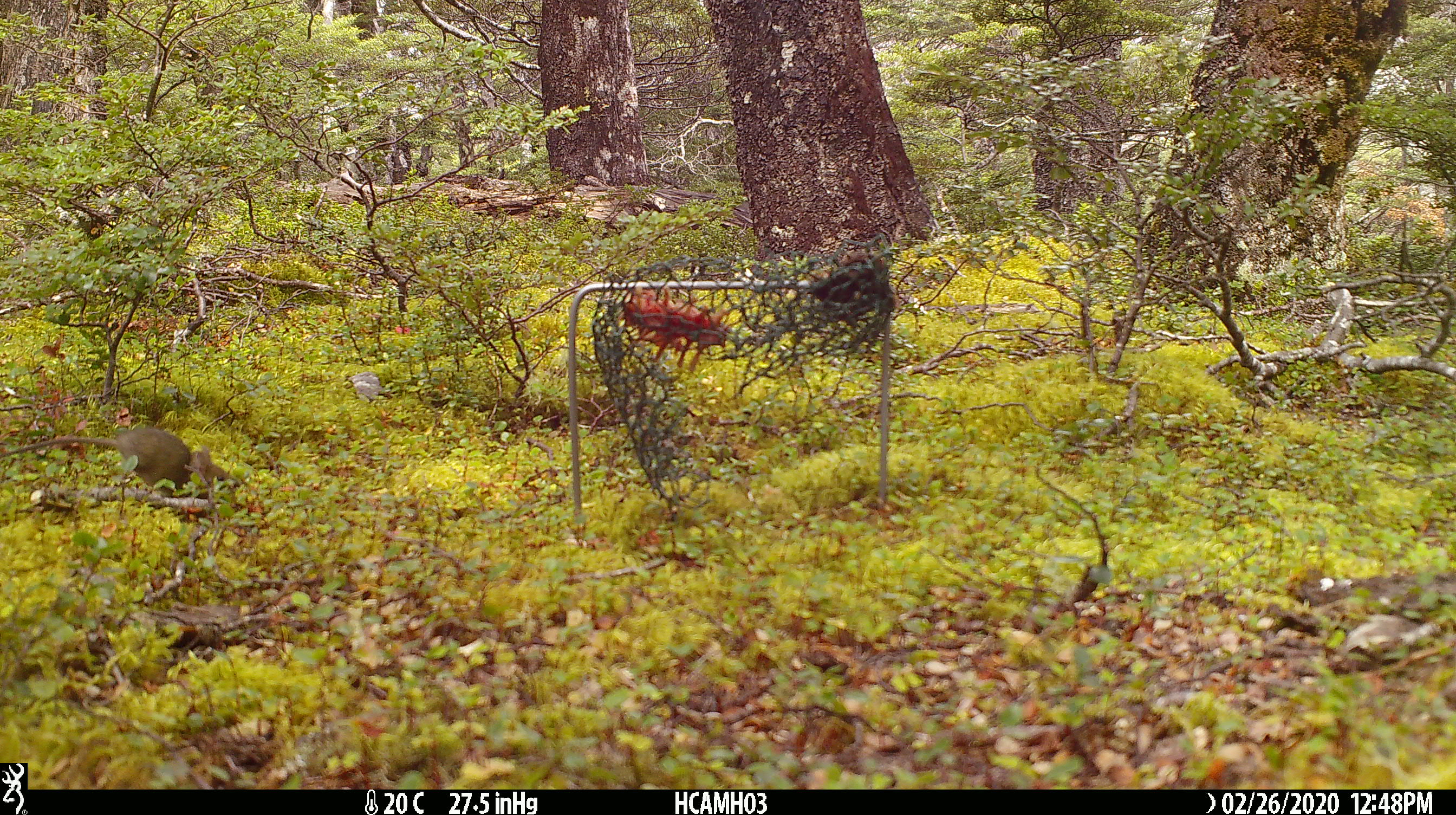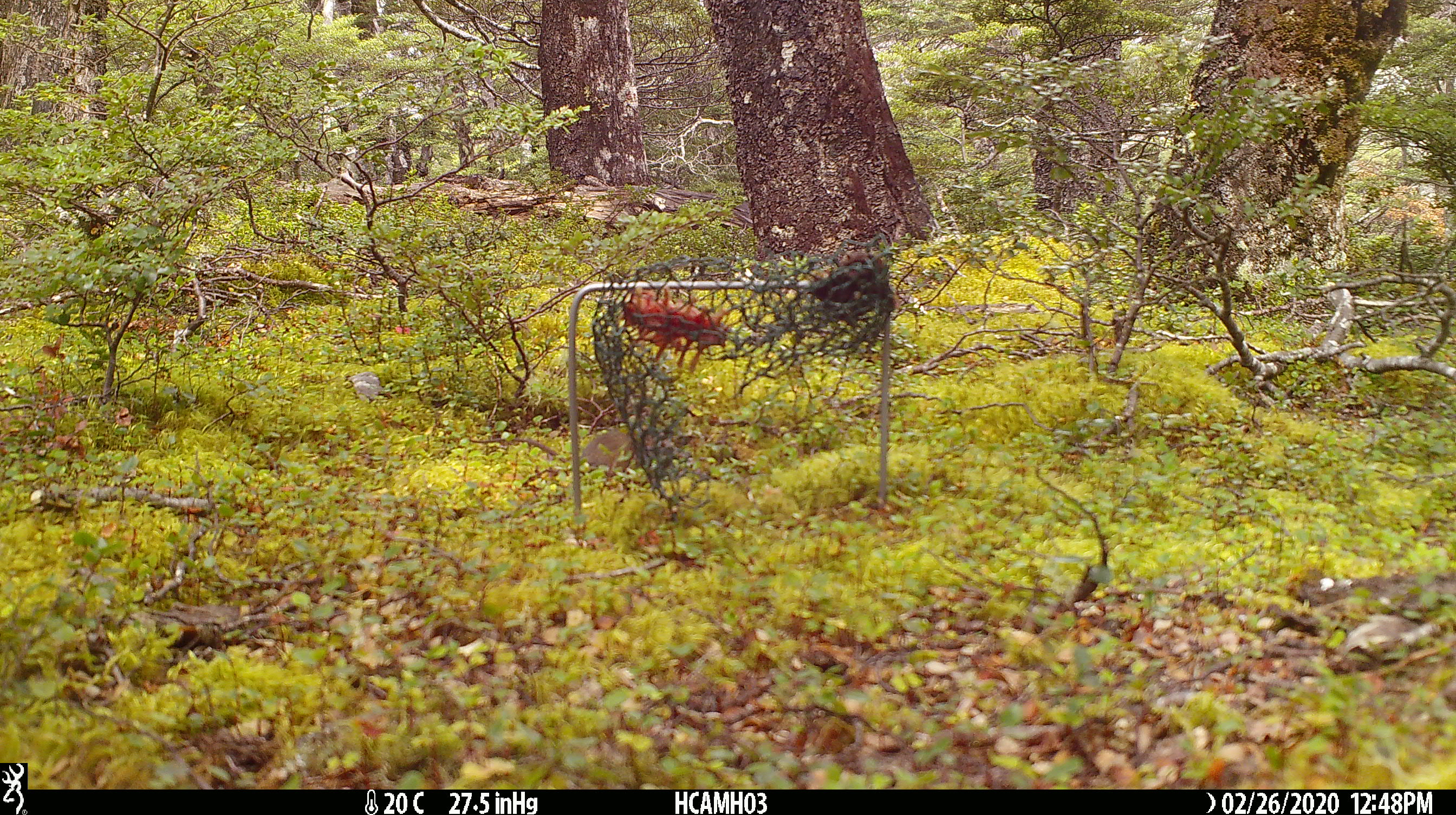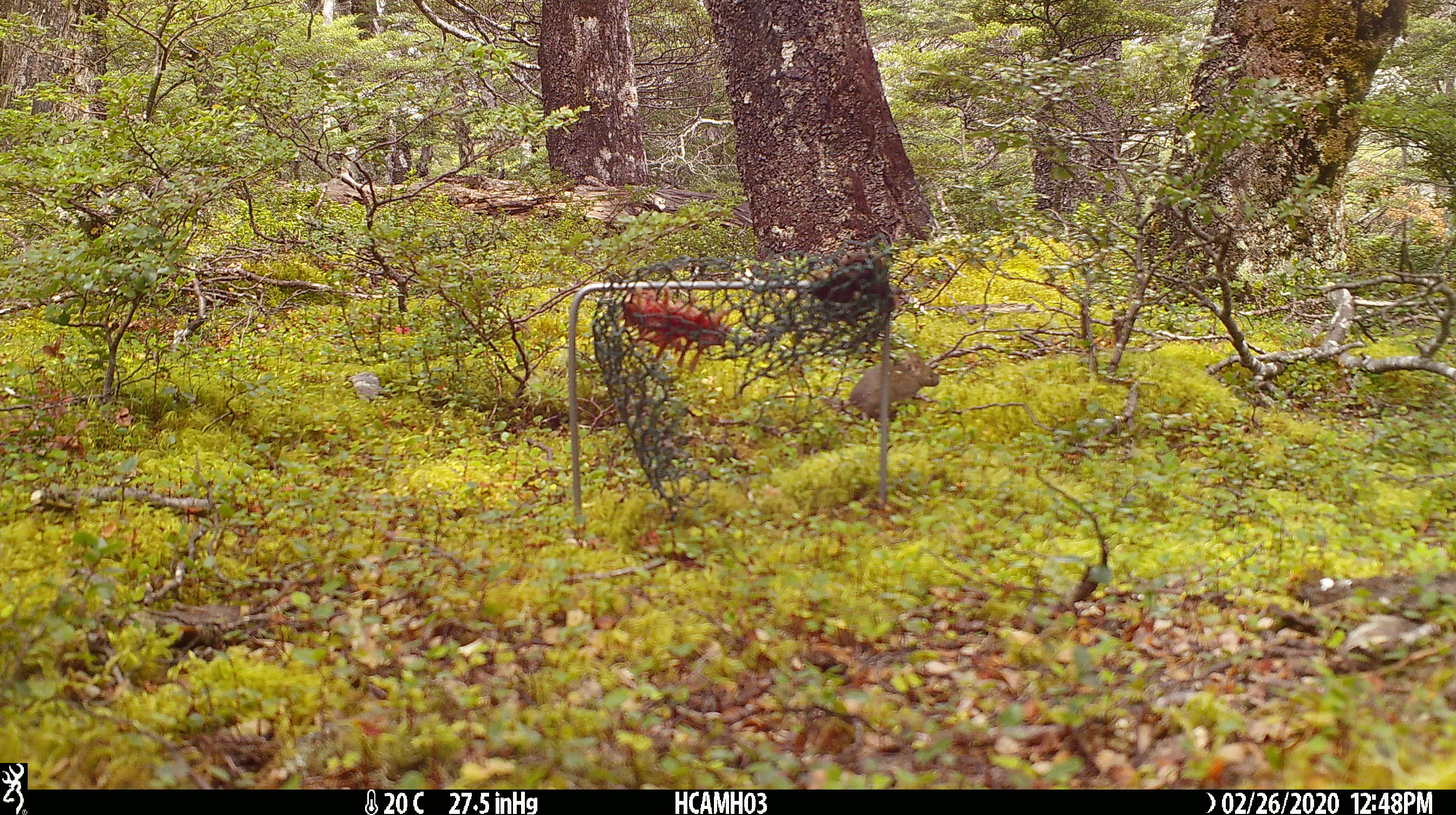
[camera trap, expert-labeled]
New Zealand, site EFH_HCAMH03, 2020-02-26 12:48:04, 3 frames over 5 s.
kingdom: Animalia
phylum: Chordata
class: Mammalia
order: Rodentia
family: Muridae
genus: Mus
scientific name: Mus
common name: mouse